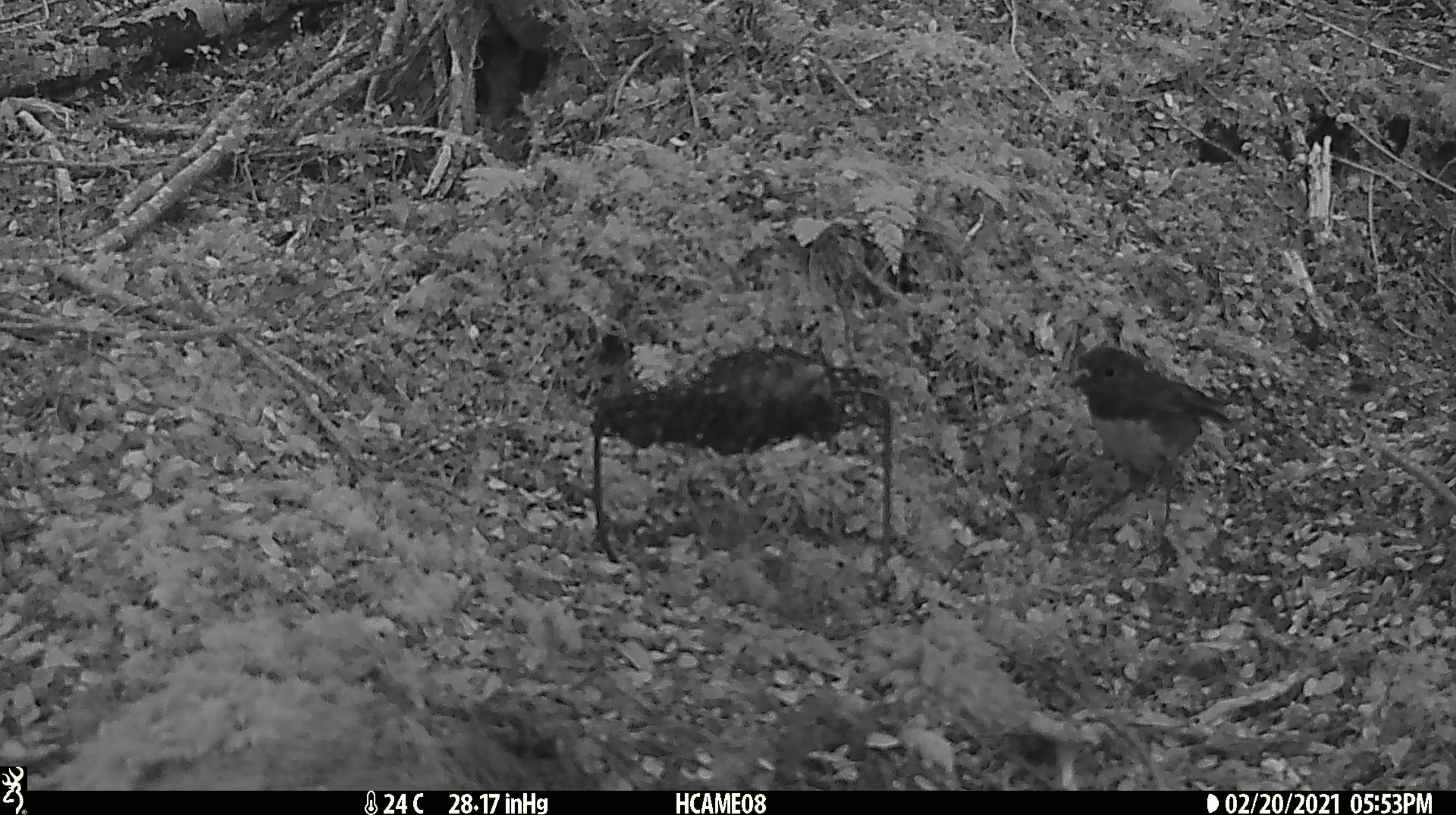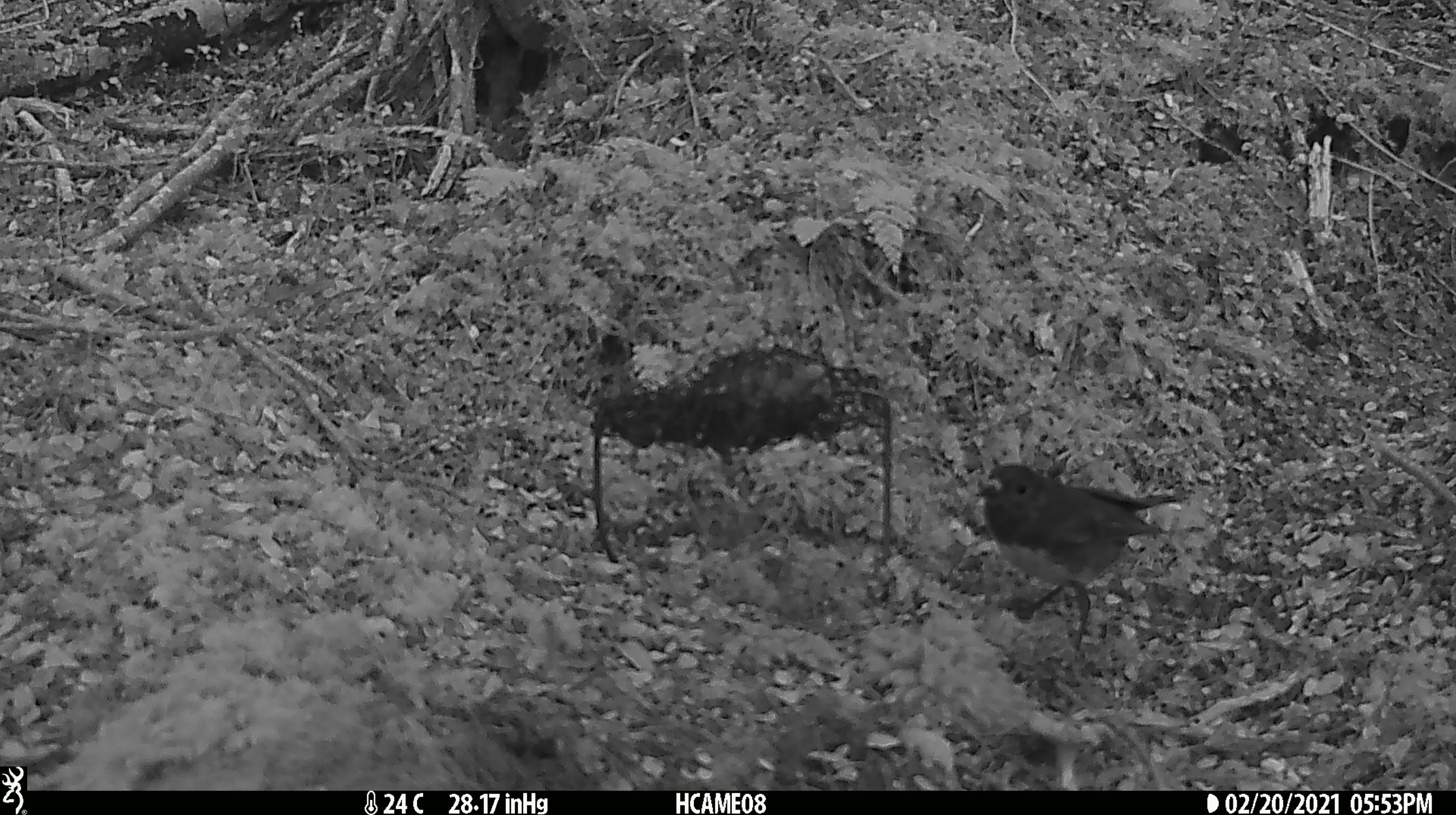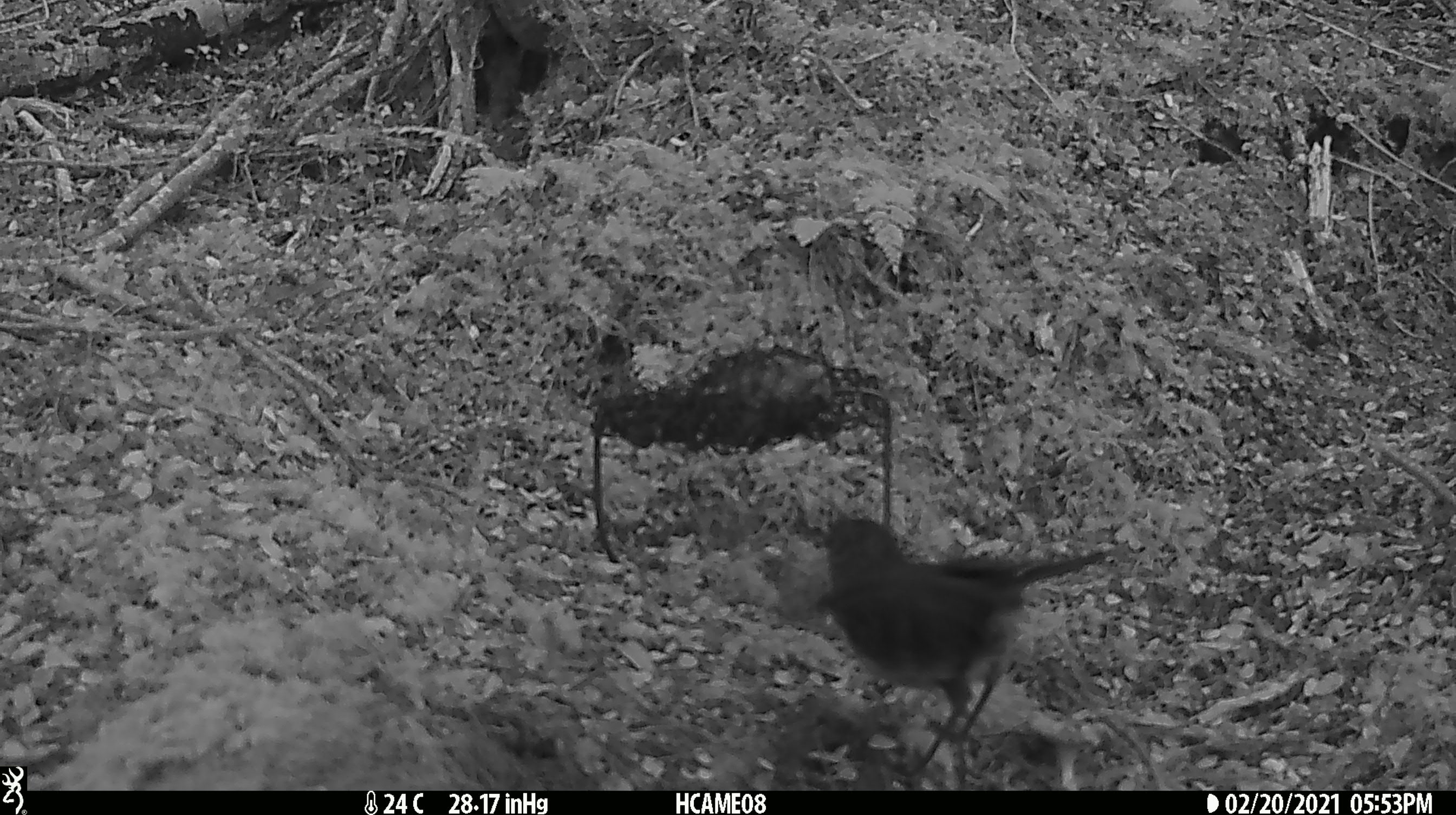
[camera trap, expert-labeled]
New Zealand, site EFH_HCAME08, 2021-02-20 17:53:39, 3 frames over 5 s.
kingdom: Animalia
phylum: Chordata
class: Aves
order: Passeriformes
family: Petroicidae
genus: Petroica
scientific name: Petroica australis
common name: new zealand robin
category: robin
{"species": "robin (new zealand robin) (Petroica australis)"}